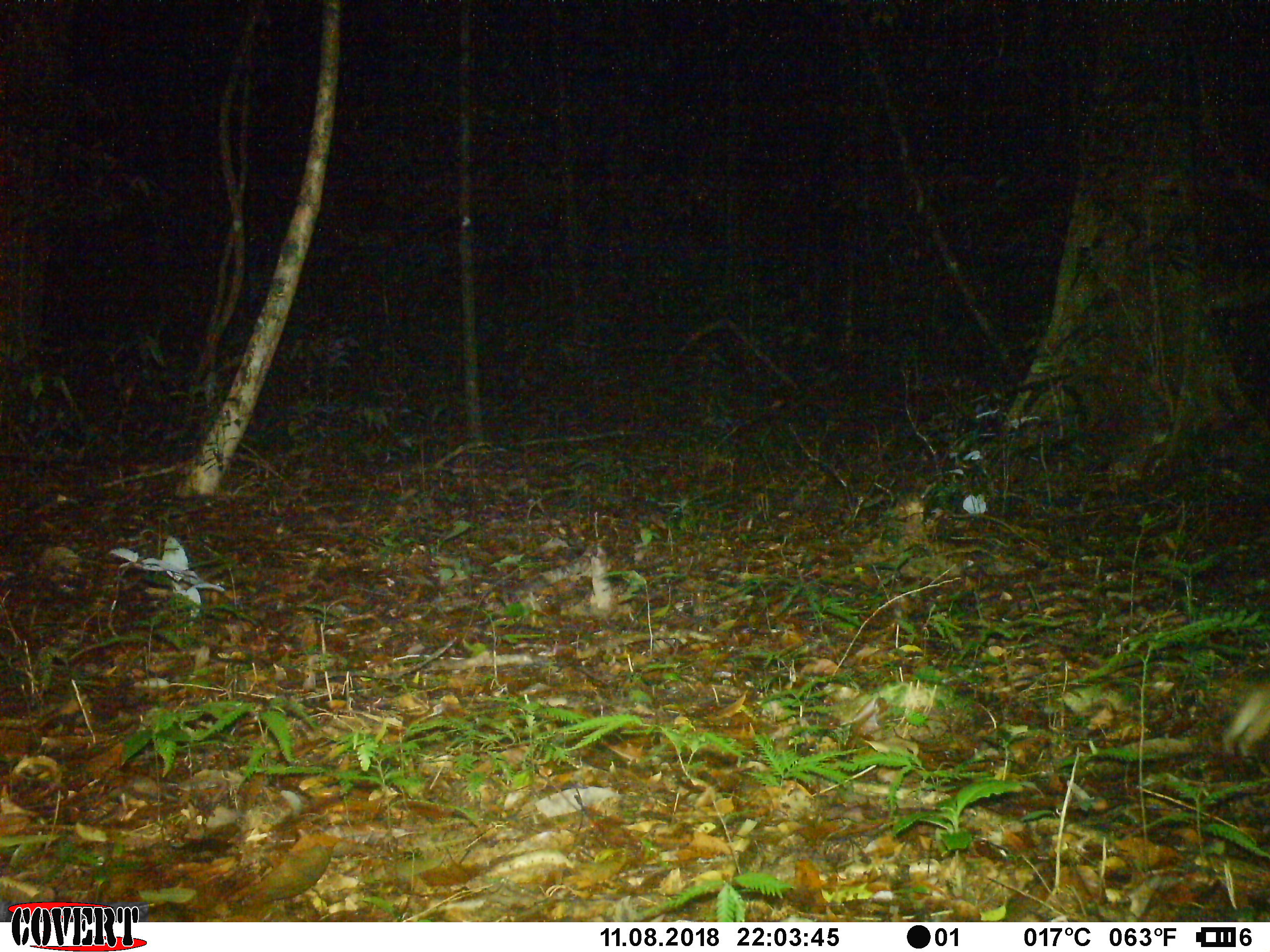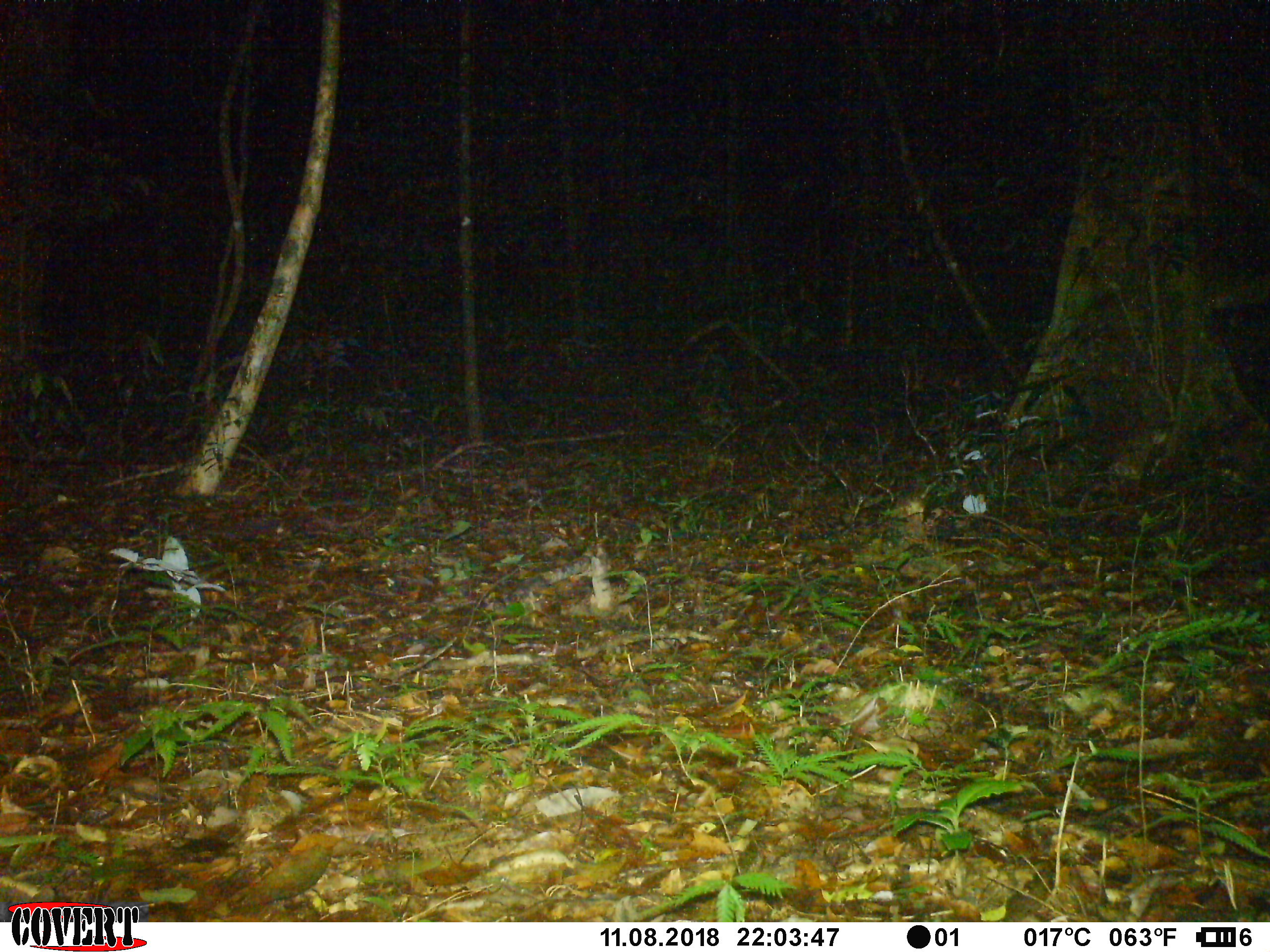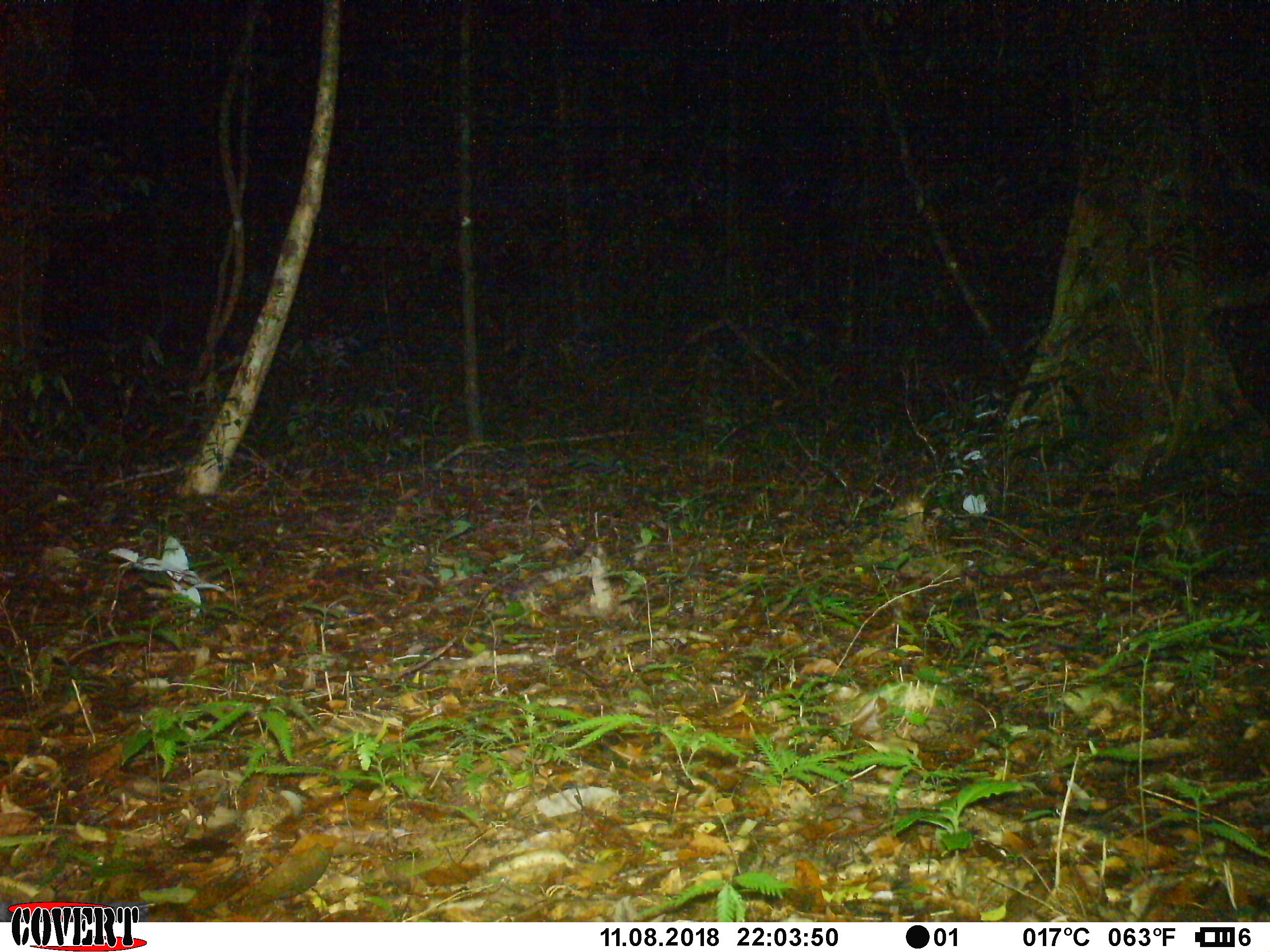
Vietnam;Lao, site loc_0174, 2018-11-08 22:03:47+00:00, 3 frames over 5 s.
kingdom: Animalia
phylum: Chordata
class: Mammalia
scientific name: Mammalia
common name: mammal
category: unidentified small mammal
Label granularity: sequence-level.